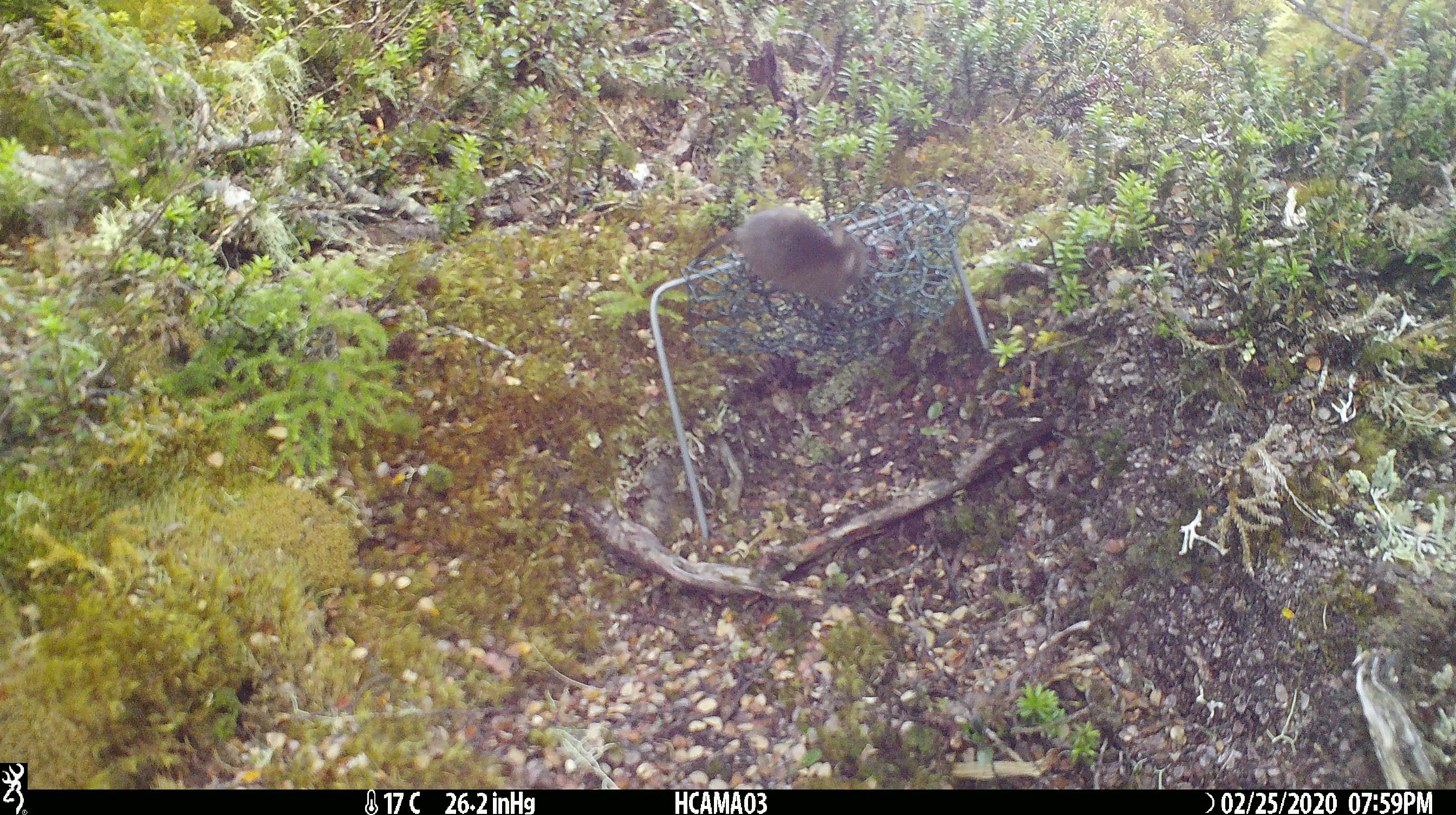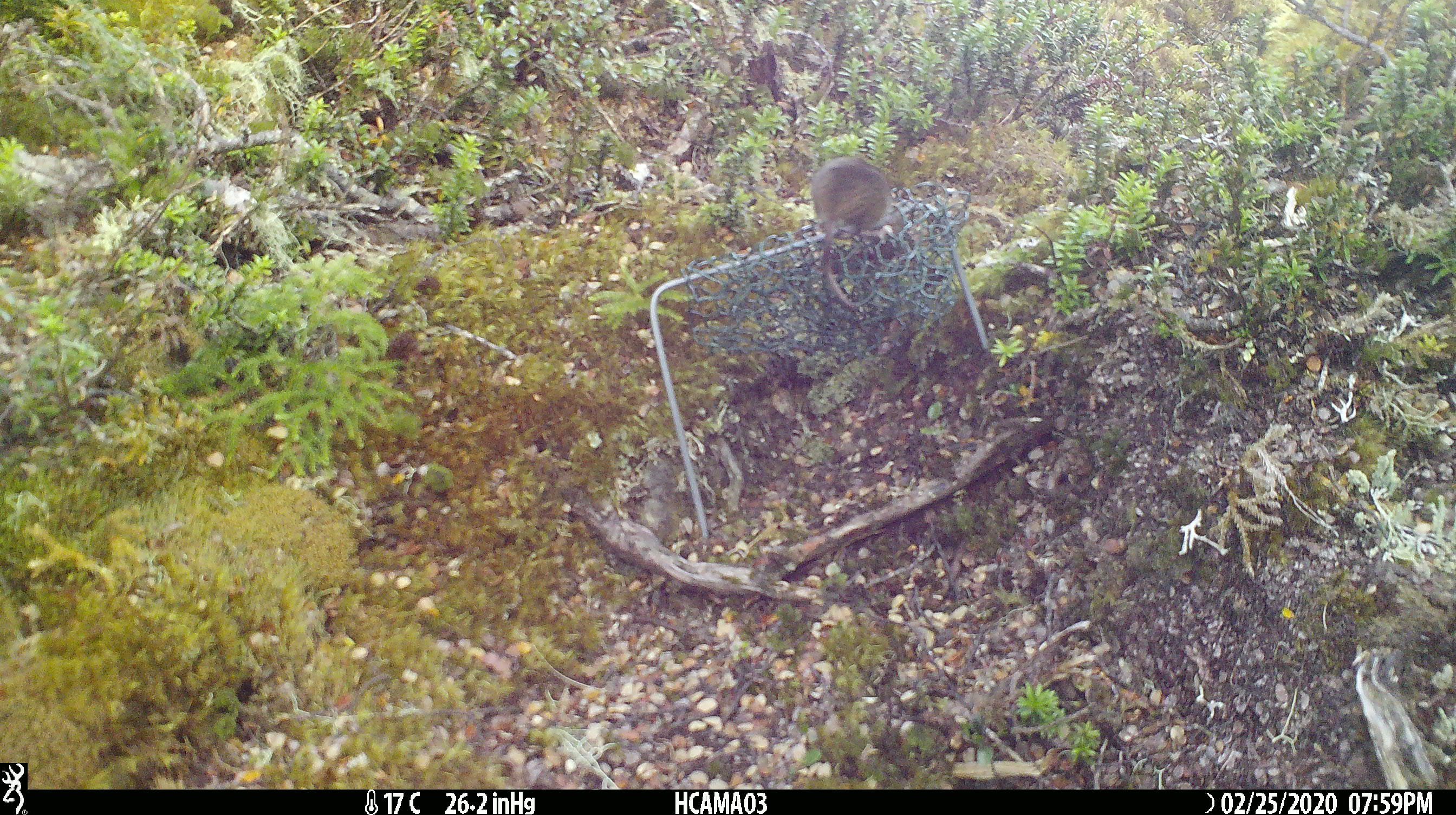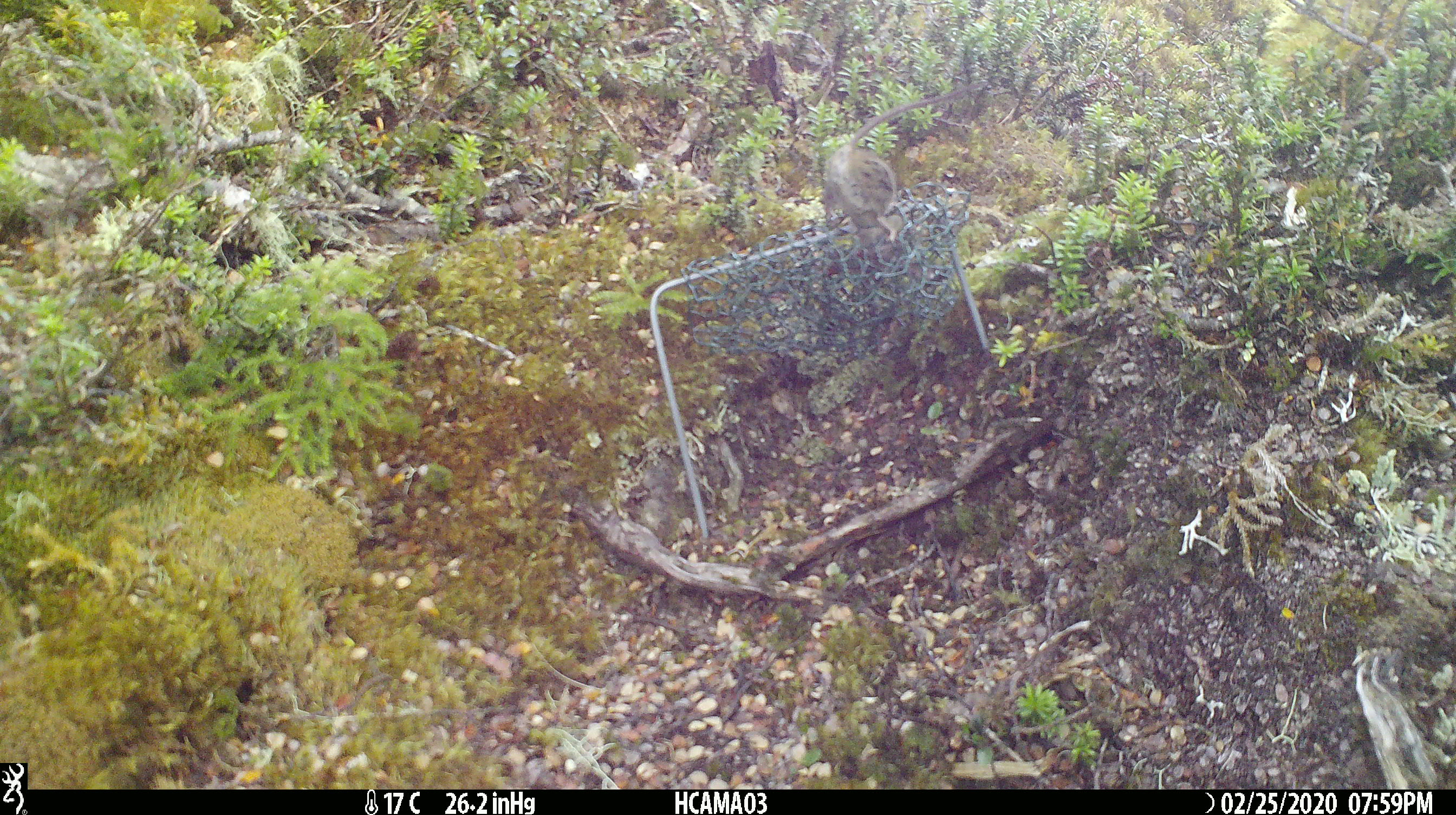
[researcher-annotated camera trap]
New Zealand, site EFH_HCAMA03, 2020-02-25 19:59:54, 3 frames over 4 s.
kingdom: Animalia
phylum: Chordata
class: Mammalia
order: Rodentia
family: Muridae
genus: Mus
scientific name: Mus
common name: mouse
Mouse (Mus).